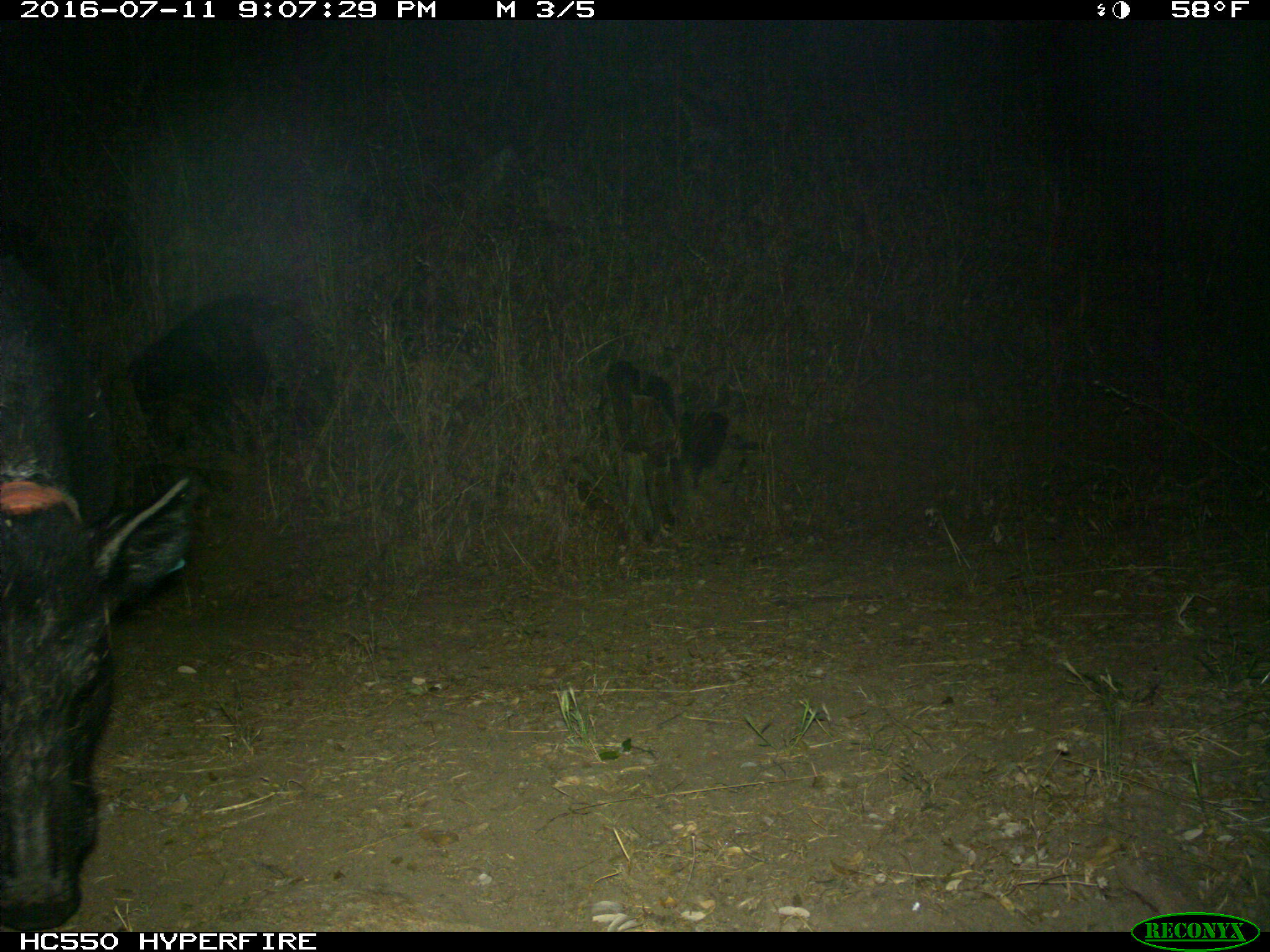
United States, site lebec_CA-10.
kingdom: Animalia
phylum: Chordata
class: Mammalia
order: Artiodactyla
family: Suidae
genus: Sus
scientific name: Sus scrofa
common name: wild boar